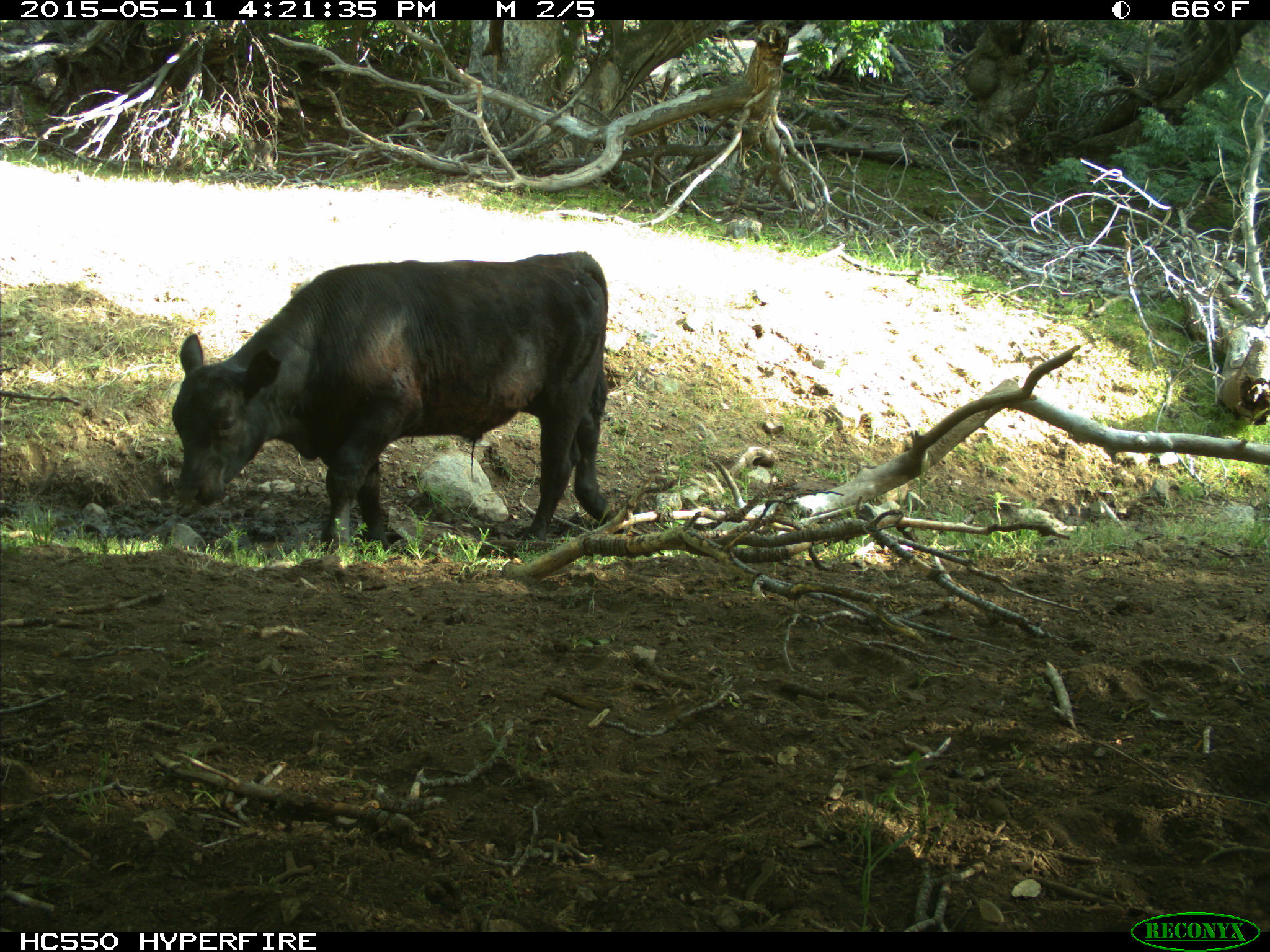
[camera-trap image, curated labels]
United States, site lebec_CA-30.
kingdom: Animalia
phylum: Chordata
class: Mammalia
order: Artiodactyla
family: Bovidae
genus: Bos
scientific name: Bos taurus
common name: domestic cow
Bos taurus (domestic cow).